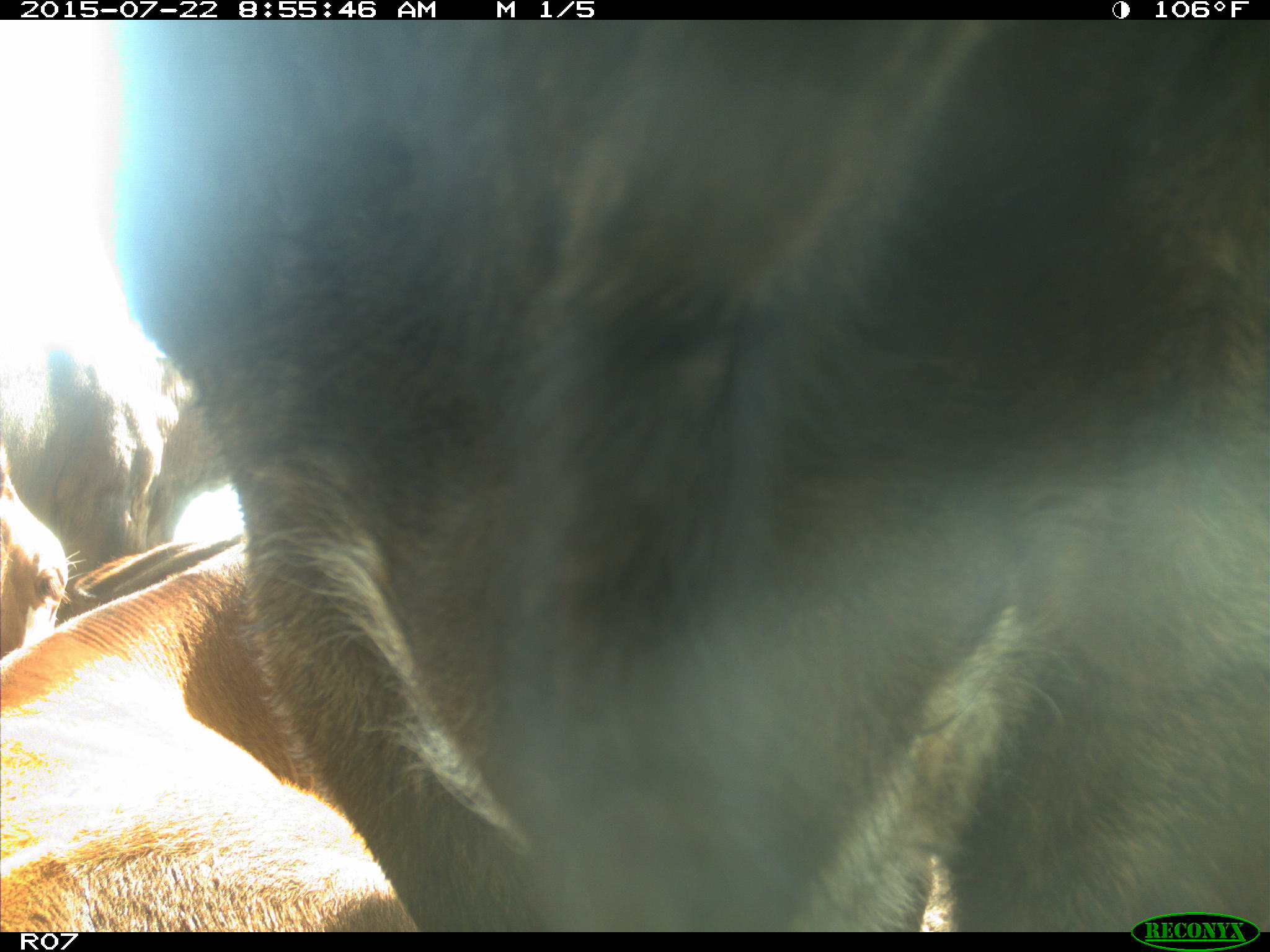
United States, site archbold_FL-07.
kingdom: Animalia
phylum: Chordata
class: Mammalia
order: Artiodactyla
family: Bovidae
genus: Bos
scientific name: Bos taurus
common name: domestic cow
Bos taurus (domestic cow).